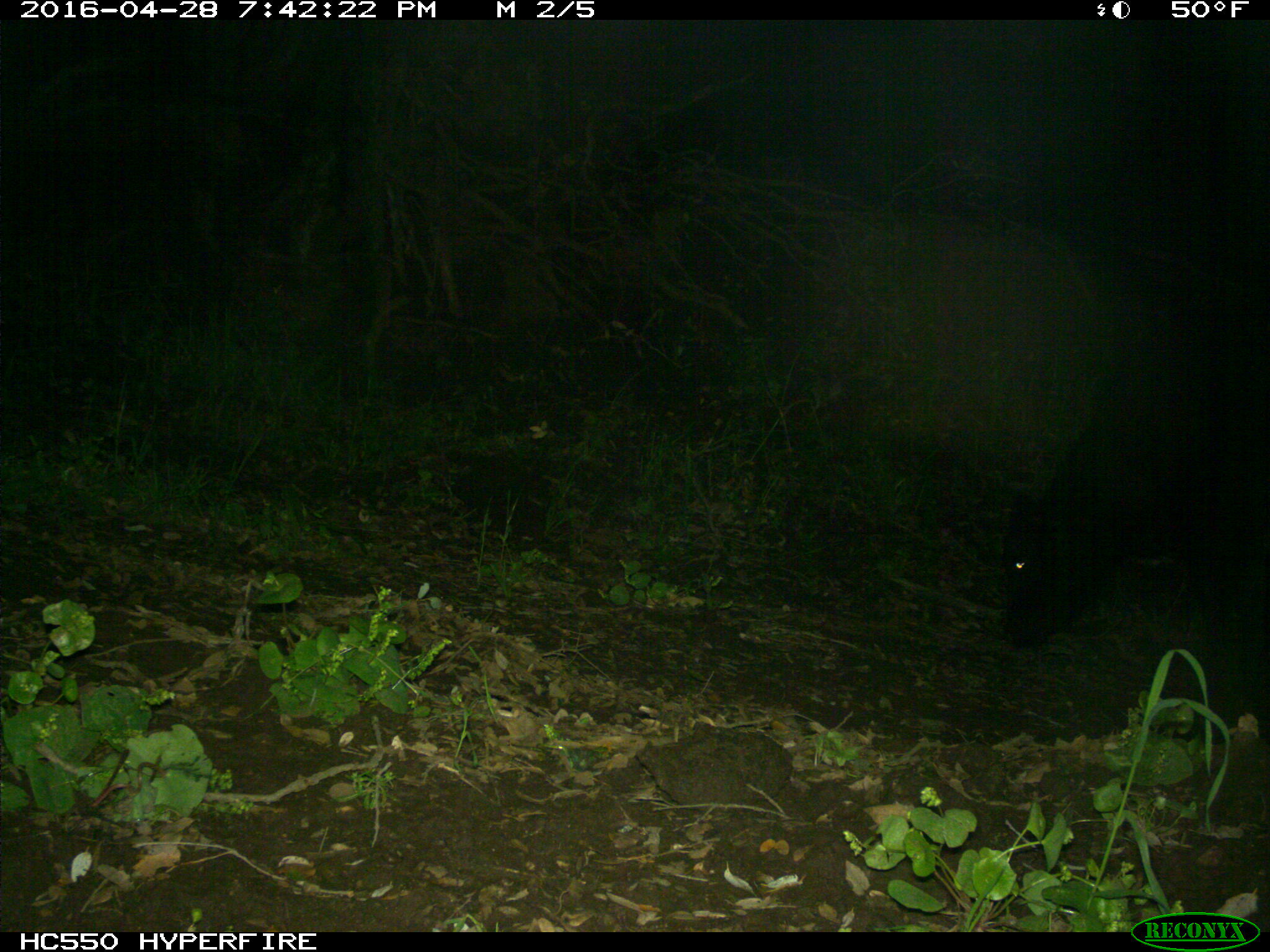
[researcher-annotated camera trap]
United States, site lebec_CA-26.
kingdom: Animalia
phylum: Chordata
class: Mammalia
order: Artiodactyla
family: Bovidae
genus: Bos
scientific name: Bos taurus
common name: domestic cow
Bos taurus (domestic cow).